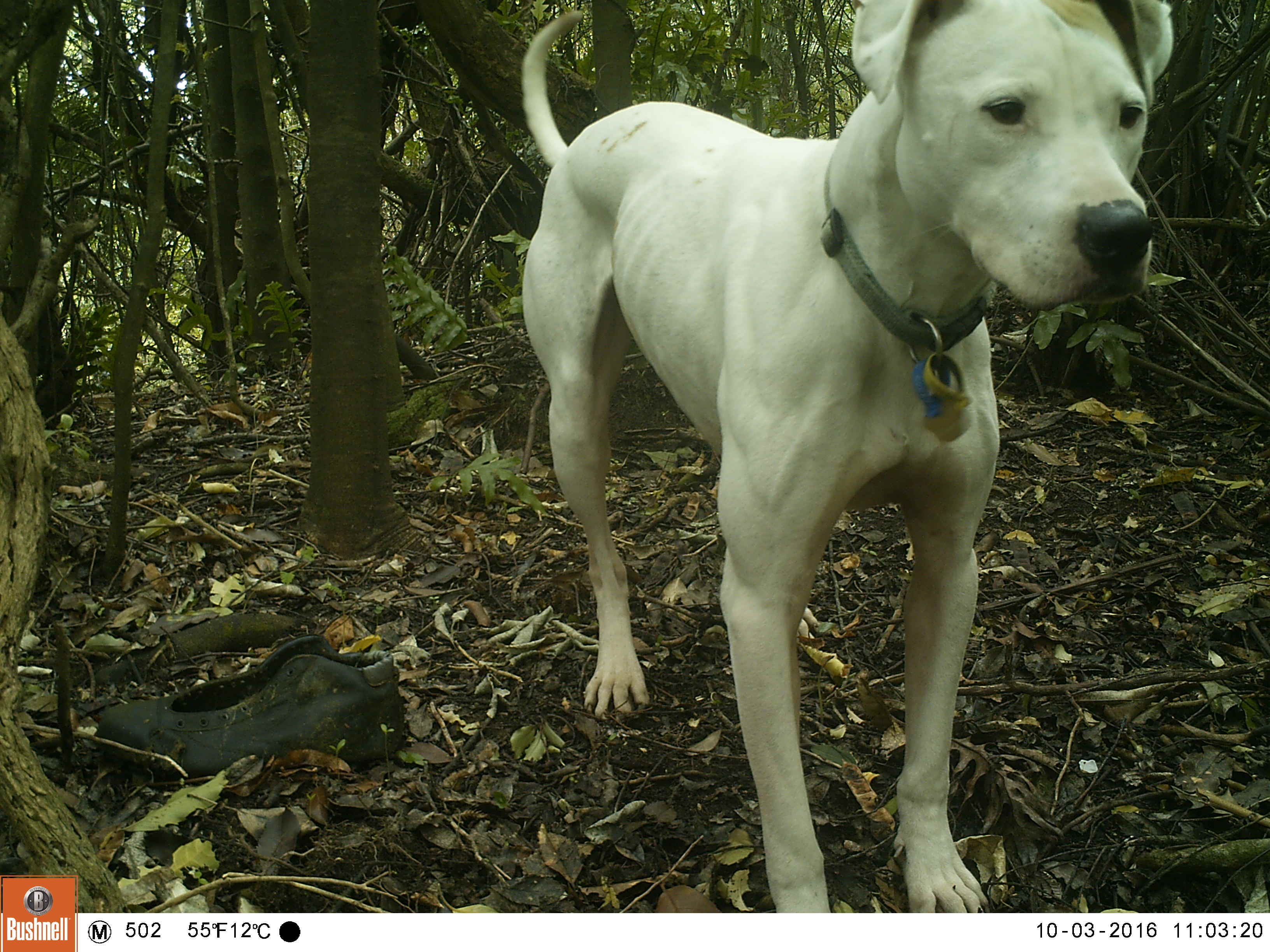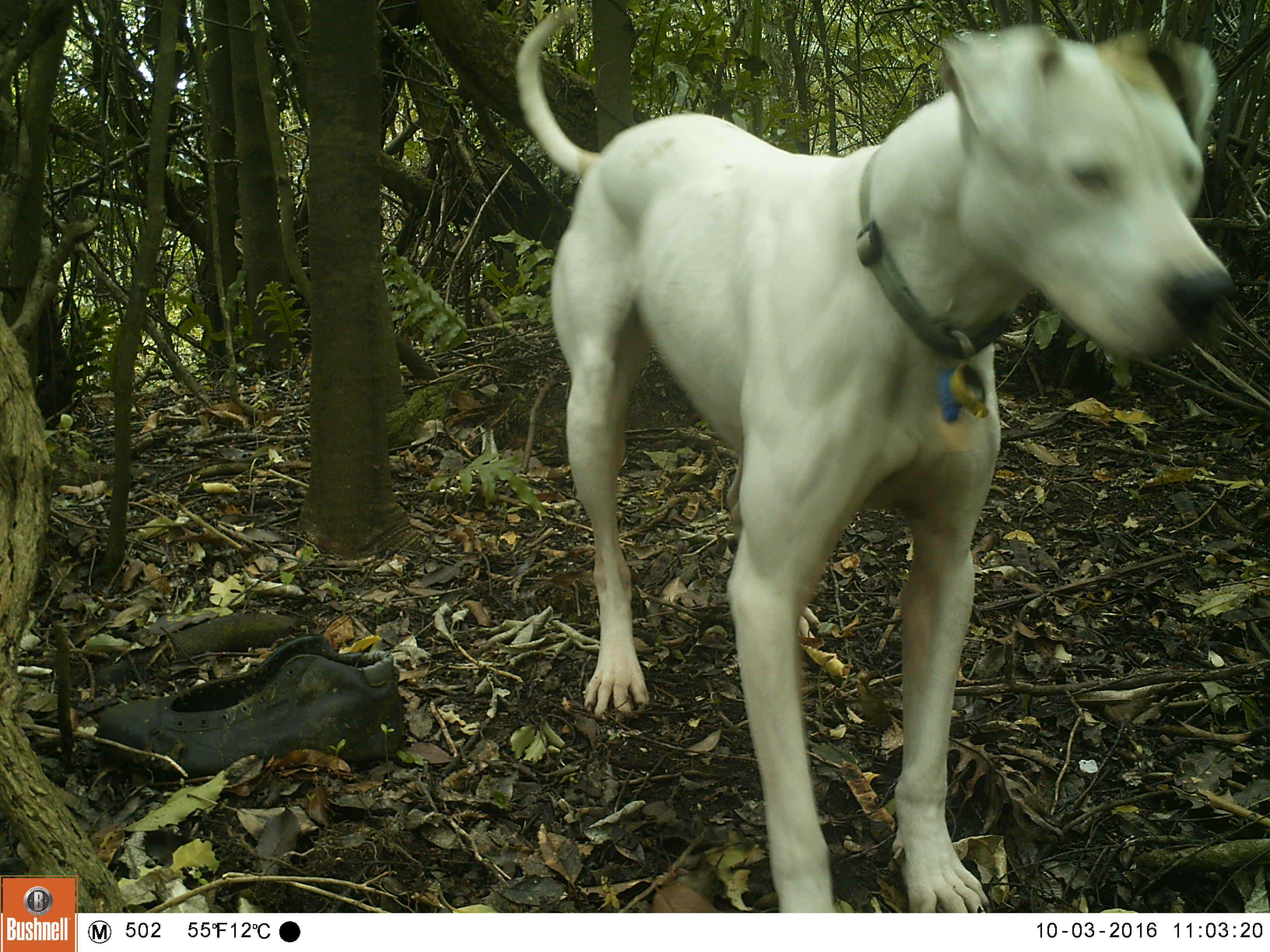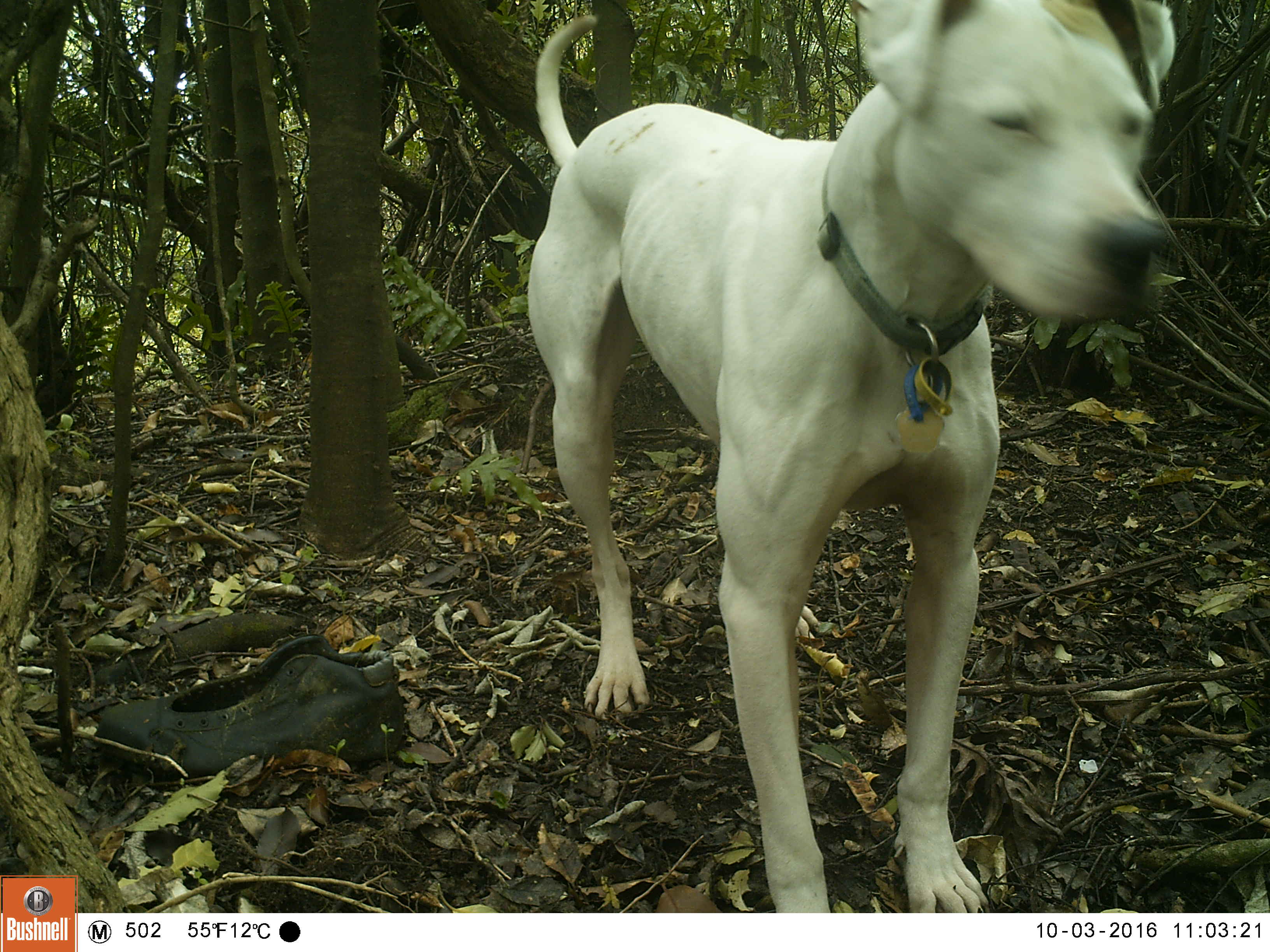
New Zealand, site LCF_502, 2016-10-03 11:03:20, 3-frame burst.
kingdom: Animalia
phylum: Chordata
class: Mammalia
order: Carnivora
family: Canidae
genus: Canis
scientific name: Canis familiaris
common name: domestic dog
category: dog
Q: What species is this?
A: Dog (domestic dog) (Canis familiaris).